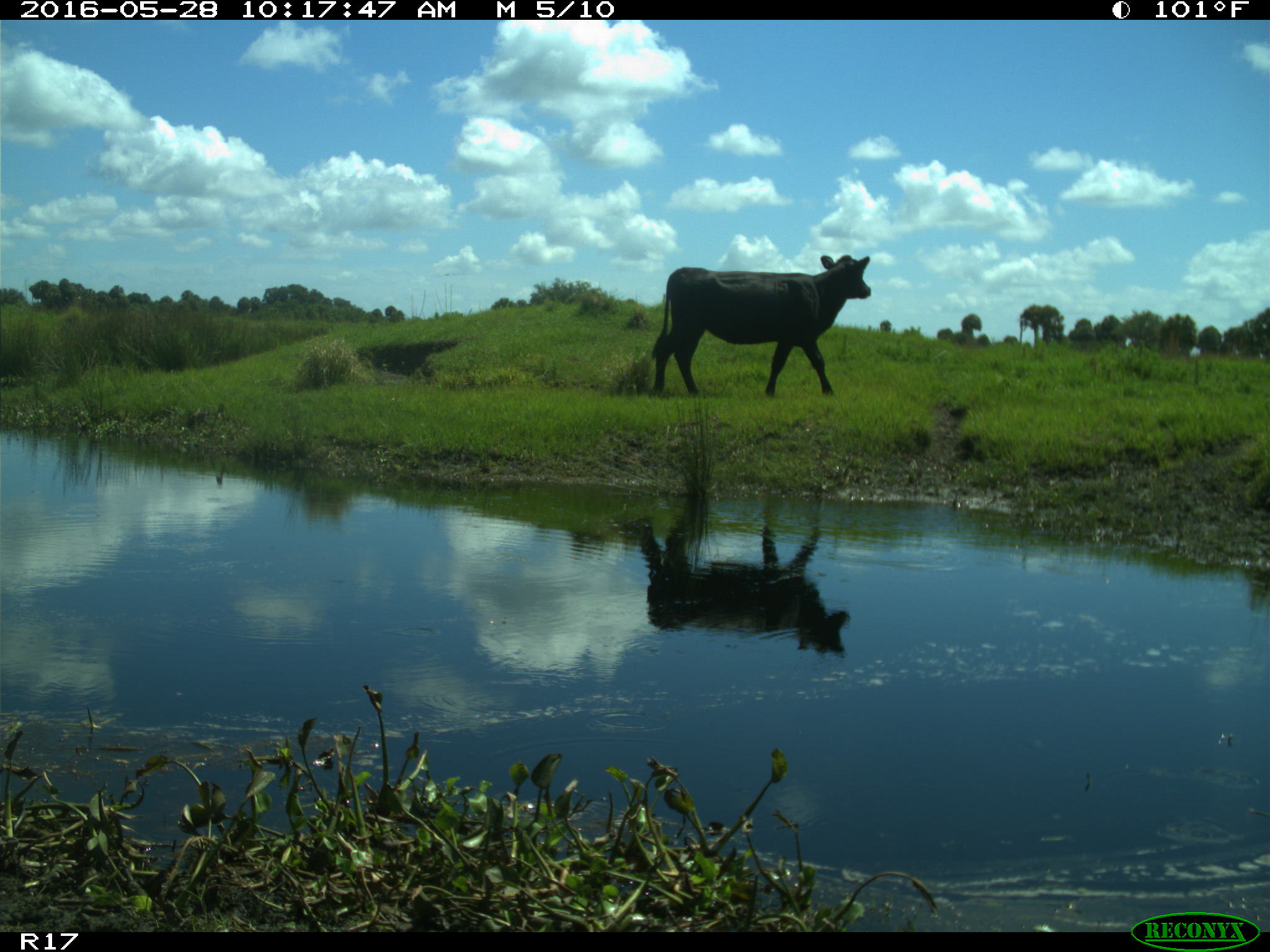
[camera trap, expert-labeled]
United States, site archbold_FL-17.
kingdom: Animalia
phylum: Chordata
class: Mammalia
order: Artiodactyla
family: Bovidae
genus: Bos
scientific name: Bos taurus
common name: domestic cow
Bos taurus (domestic cow).